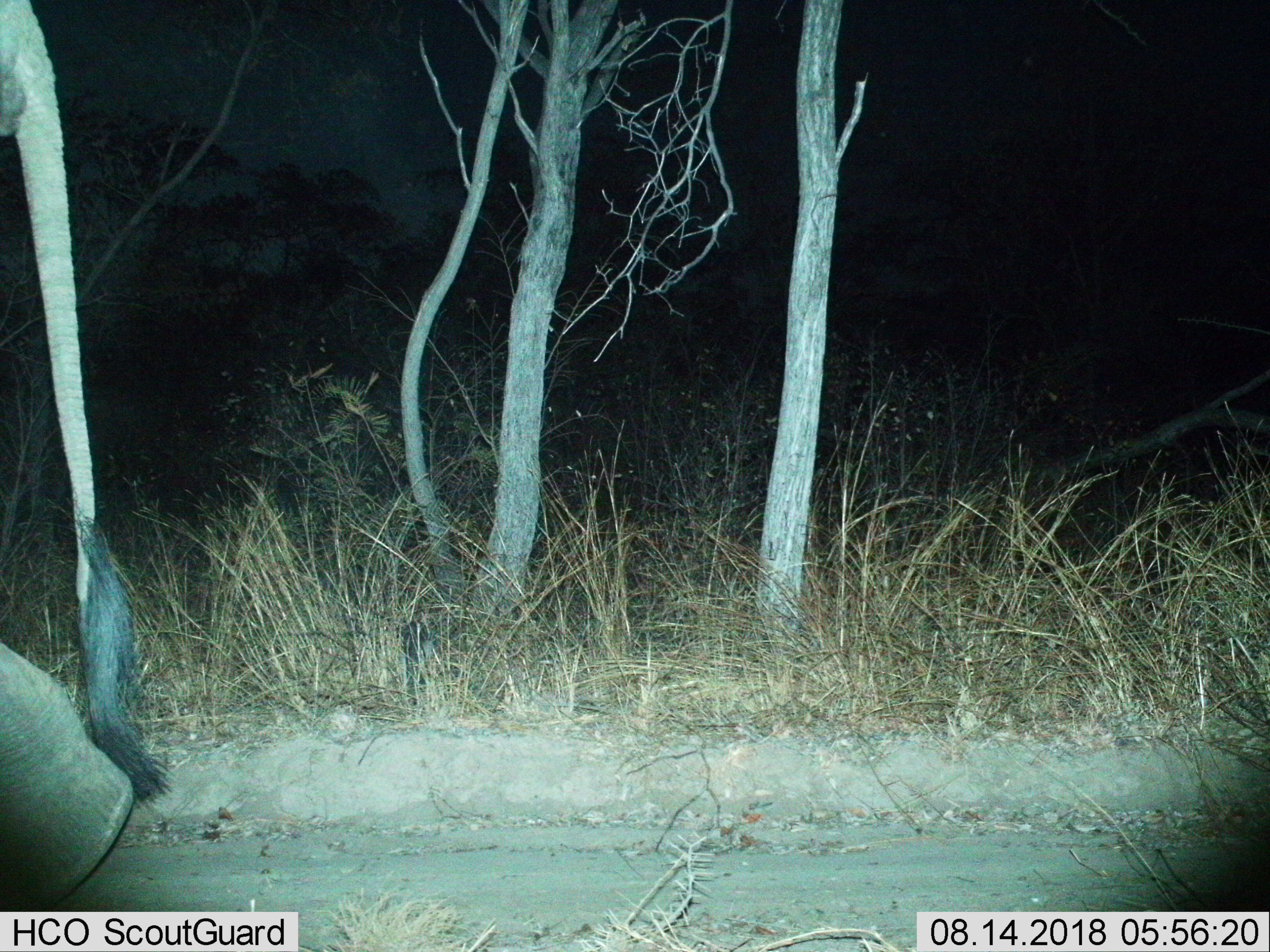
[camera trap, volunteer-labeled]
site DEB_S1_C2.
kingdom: Animalia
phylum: Chordata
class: Mammalia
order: Proboscidea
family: Elephantidae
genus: Loxodonta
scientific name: Loxodonta africana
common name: african bush elephant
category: elephant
Elephant (african bush elephant) (Loxodonta africana), count 1. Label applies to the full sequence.